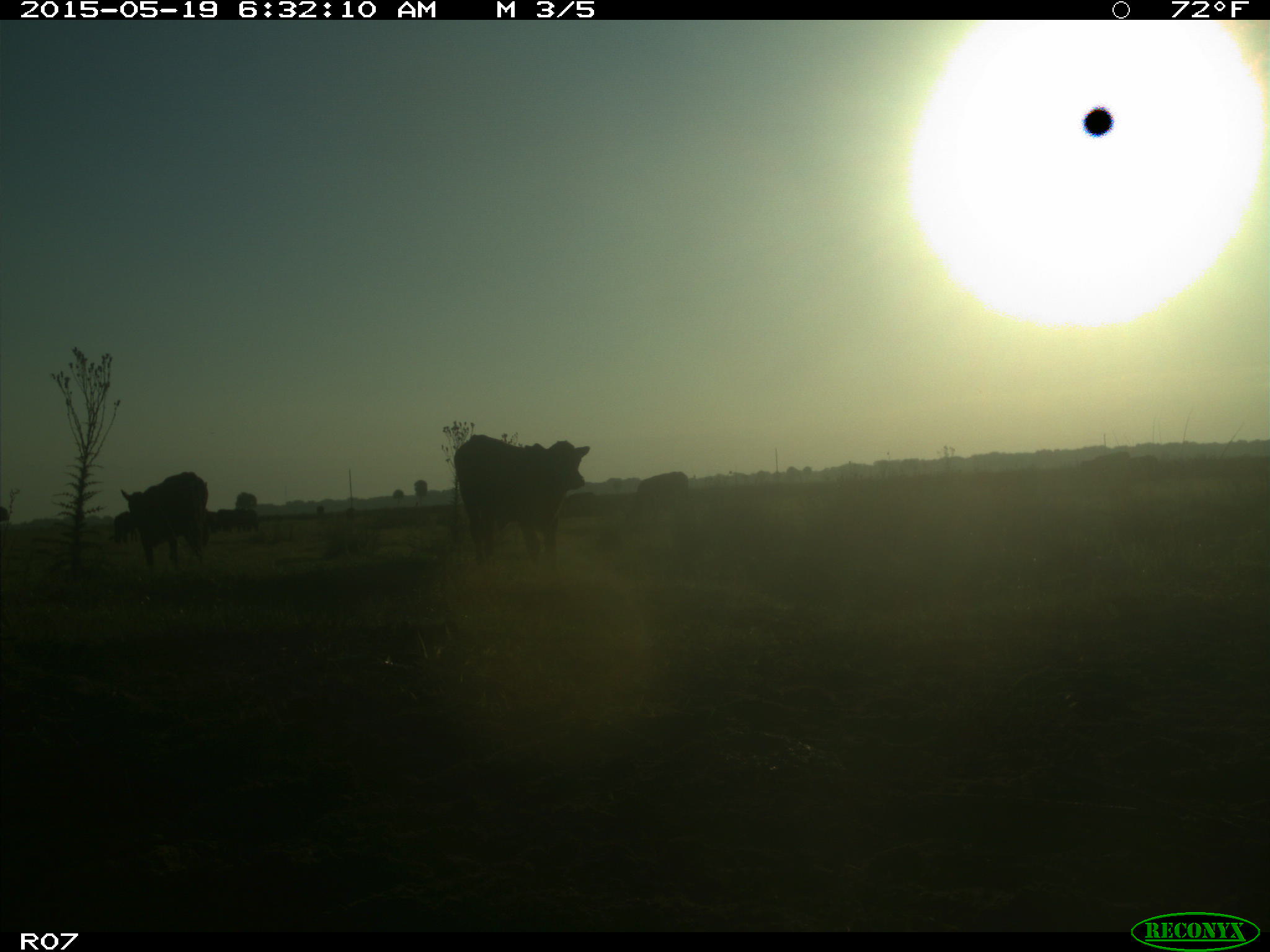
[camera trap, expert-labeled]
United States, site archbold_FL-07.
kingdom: Animalia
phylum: Chordata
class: Mammalia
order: Artiodactyla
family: Bovidae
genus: Bos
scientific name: Bos taurus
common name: domestic cow